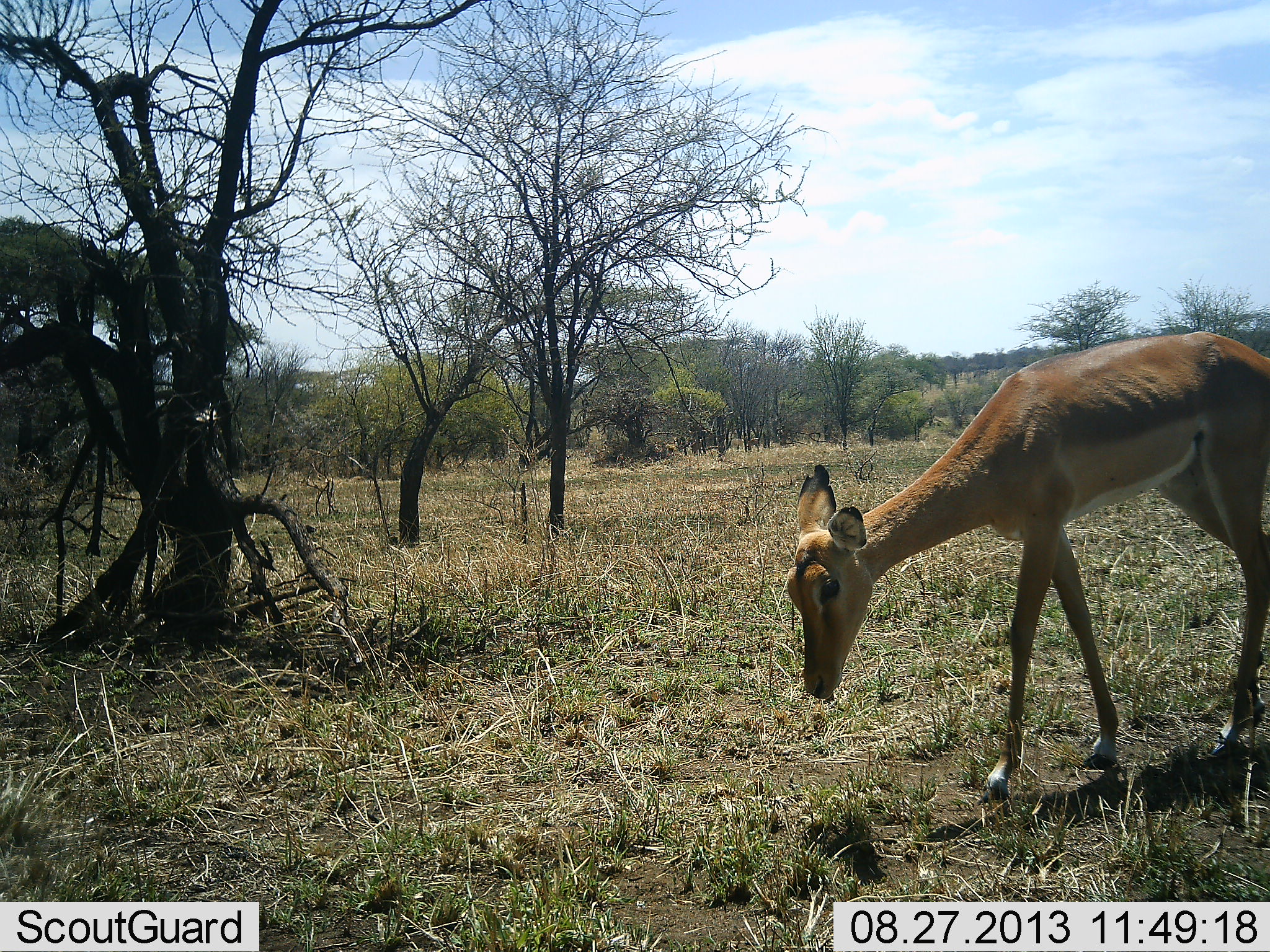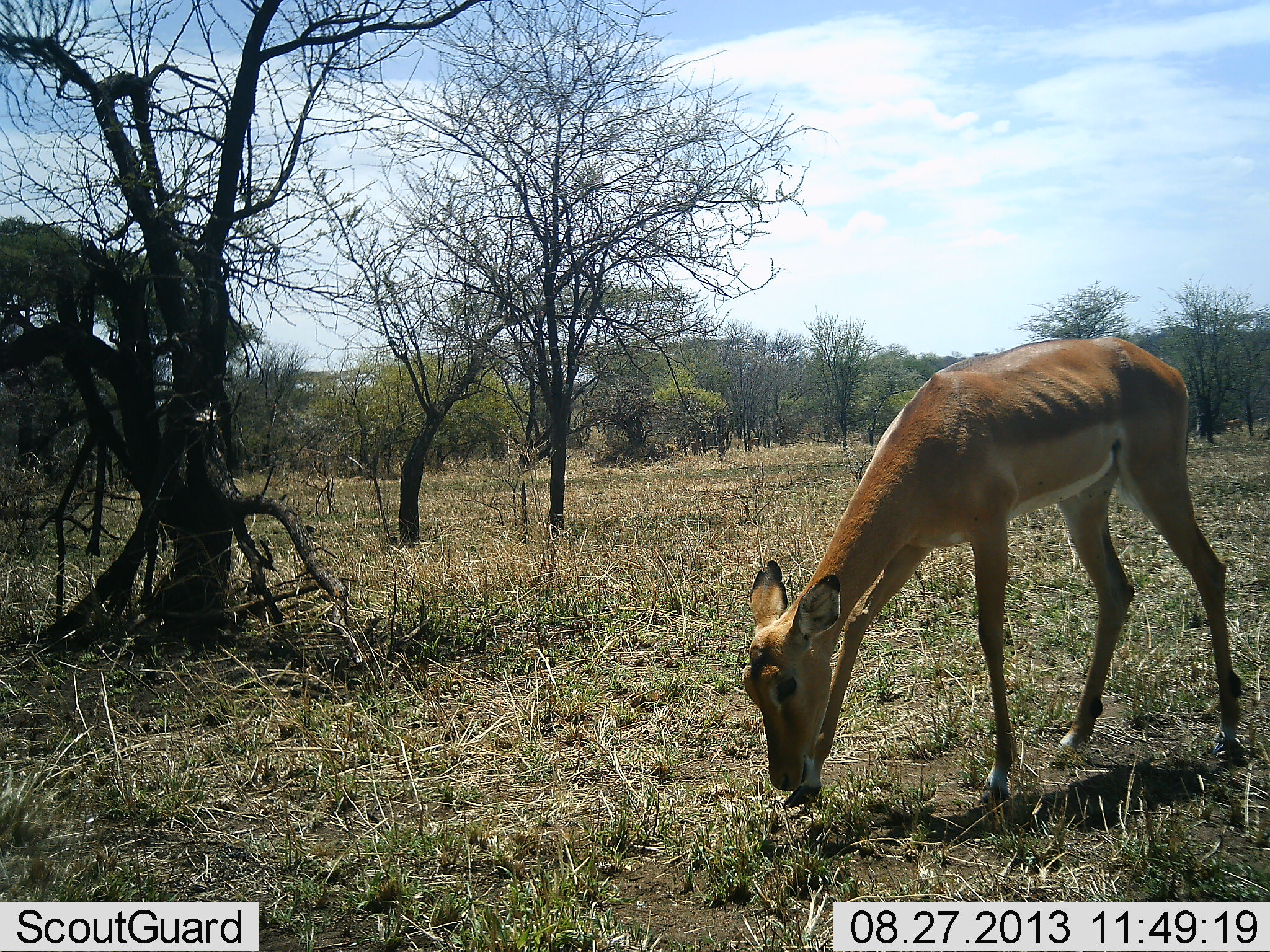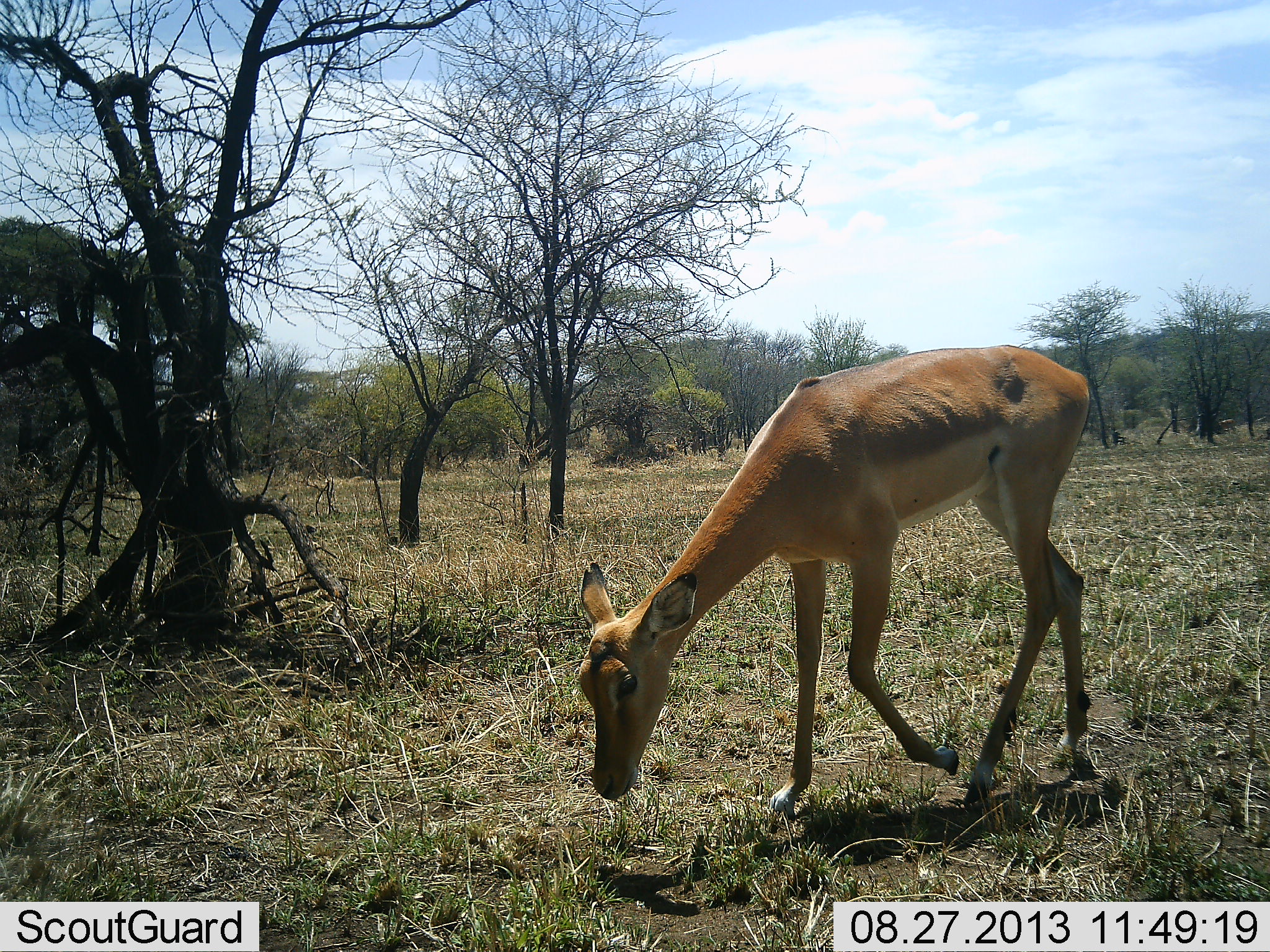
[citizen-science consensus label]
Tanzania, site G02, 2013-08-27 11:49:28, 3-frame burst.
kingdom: Animalia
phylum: Chordata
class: Mammalia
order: Artiodactyla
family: Bovidae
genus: Aepyceros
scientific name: Aepyceros melampus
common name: impala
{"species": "impala (Aepyceros melampus)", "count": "1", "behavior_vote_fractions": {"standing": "10%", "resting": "0%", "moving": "60%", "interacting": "0%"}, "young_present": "0%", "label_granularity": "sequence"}